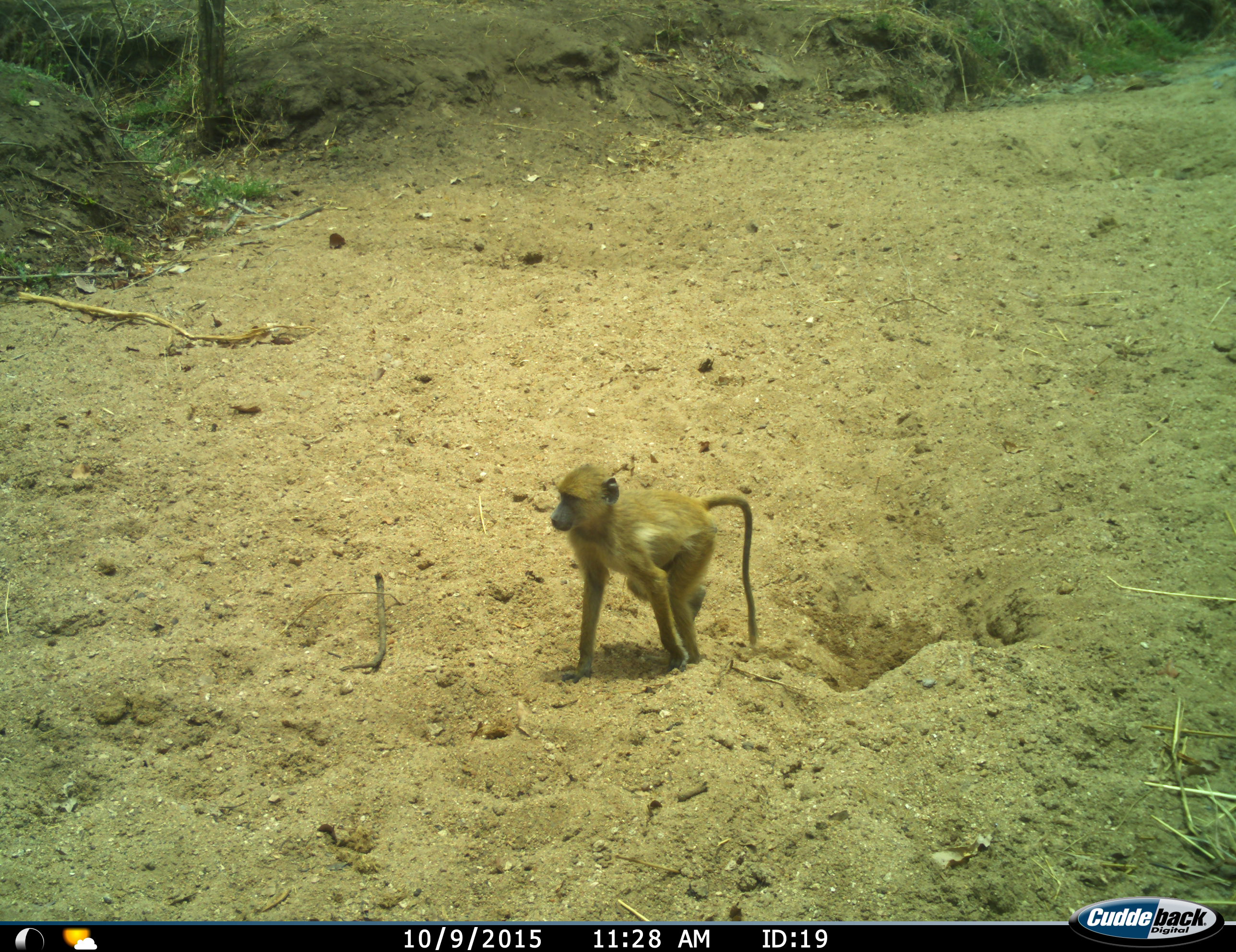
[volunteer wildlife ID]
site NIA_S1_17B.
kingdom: Animalia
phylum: Chordata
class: Mammalia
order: Primates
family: Cercopithecidae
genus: Papio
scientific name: Papio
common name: baboon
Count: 1.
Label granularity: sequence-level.